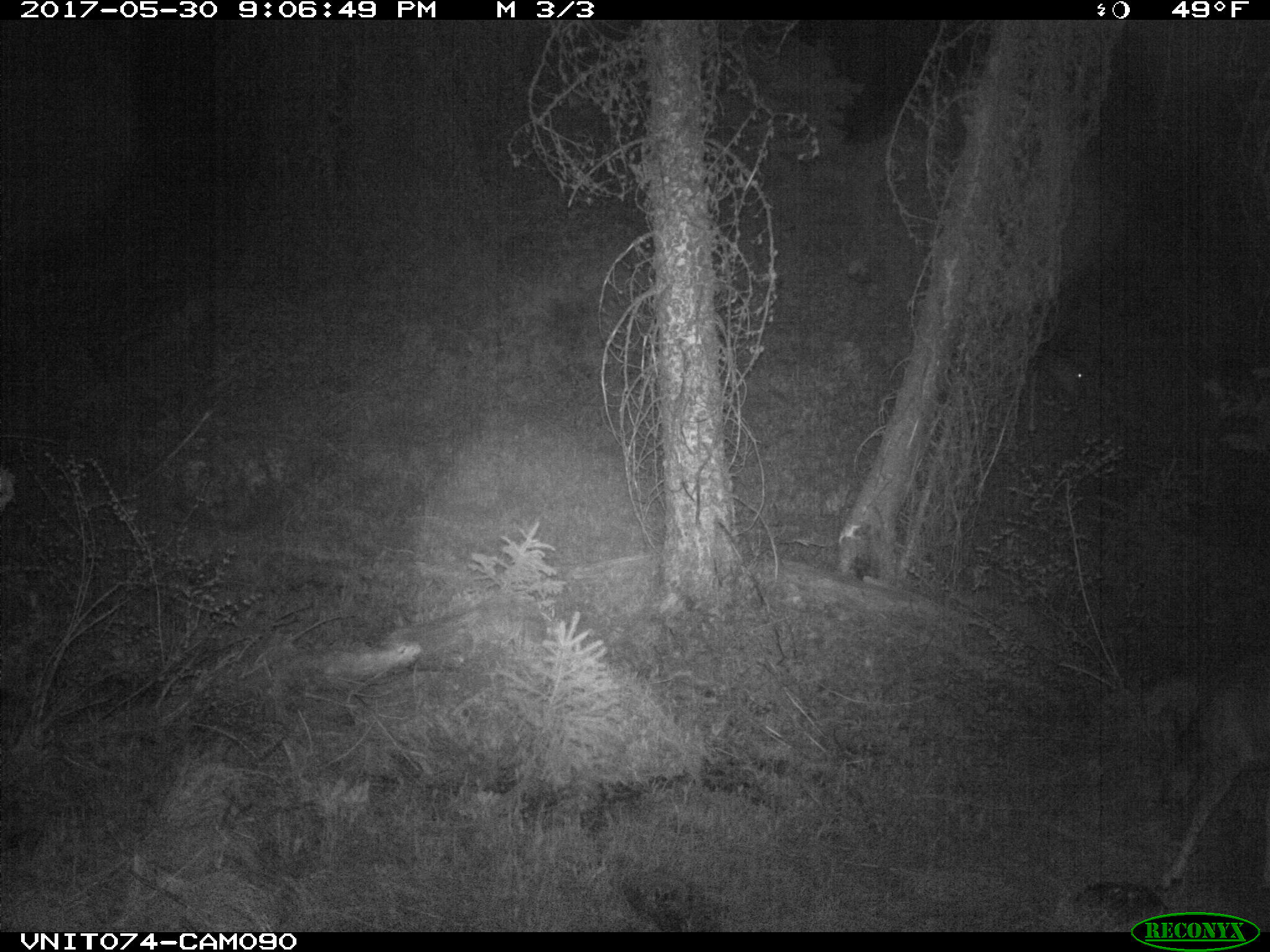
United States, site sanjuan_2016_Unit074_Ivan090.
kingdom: Animalia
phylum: Chordata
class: Mammalia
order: Artiodactyla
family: Cervidae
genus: Odocoileus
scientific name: Odocoileus hemionus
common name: mule deer